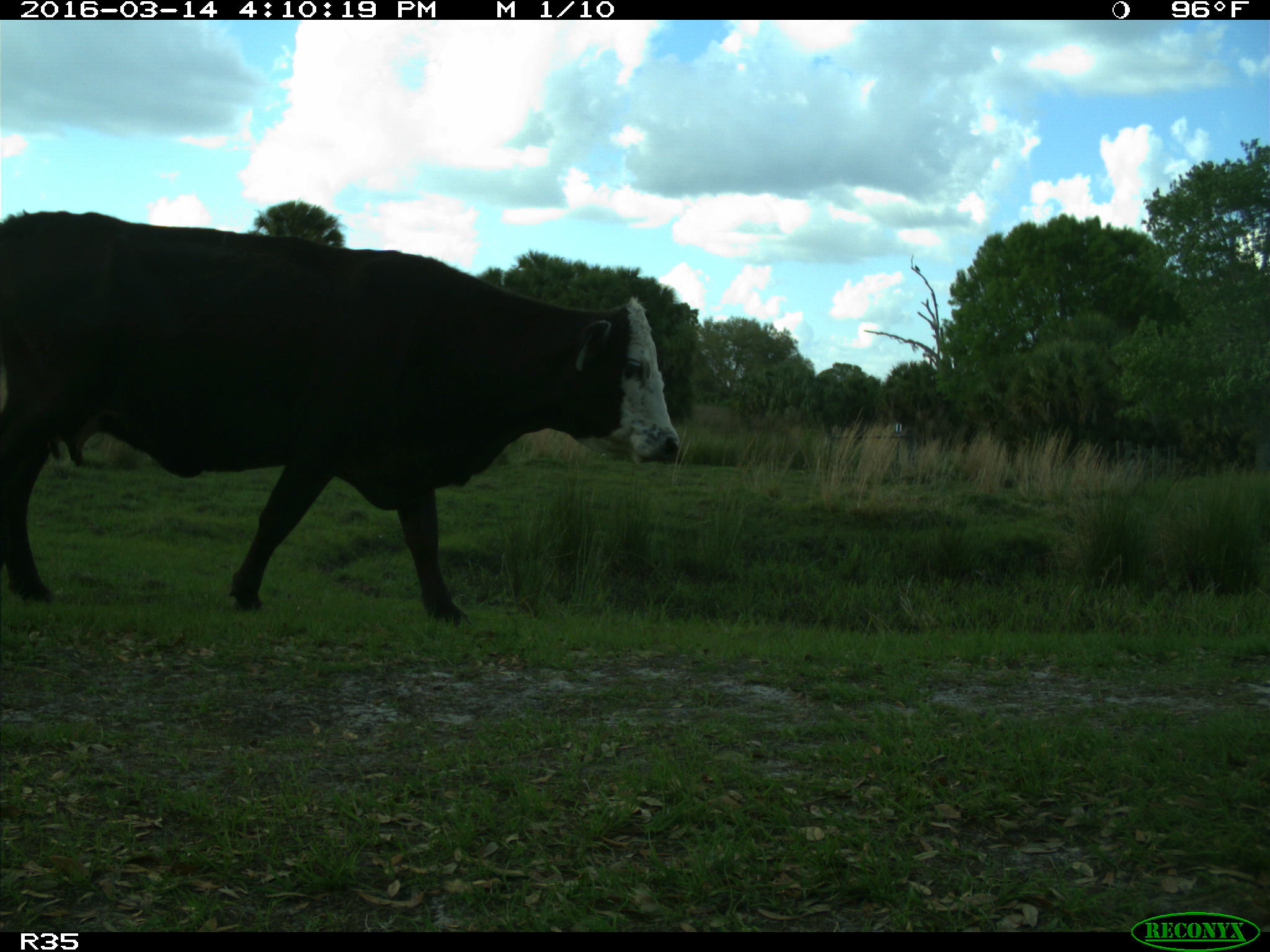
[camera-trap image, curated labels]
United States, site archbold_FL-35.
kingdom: Animalia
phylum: Chordata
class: Mammalia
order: Artiodactyla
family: Bovidae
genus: Bos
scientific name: Bos taurus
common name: domestic cow